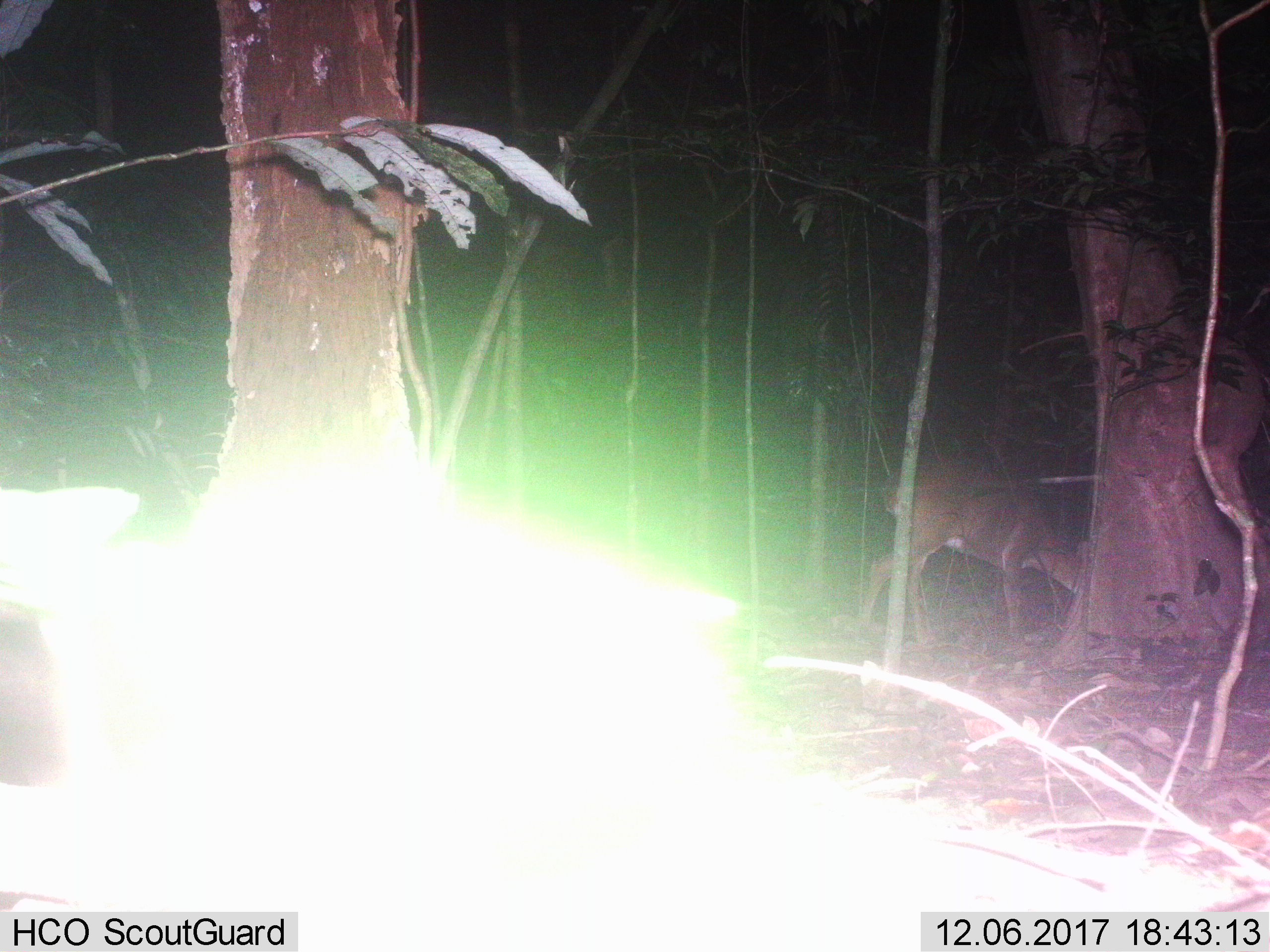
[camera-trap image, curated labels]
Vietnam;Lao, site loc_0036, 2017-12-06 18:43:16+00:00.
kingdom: Animalia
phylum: Chordata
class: Mammalia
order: Artiodactyla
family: Cervidae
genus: Muntiacus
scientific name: Muntiacus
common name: muntjacs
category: unidentified muntjac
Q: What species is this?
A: Unidentified muntjac (muntjacs) (Muntiacus).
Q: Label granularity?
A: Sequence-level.